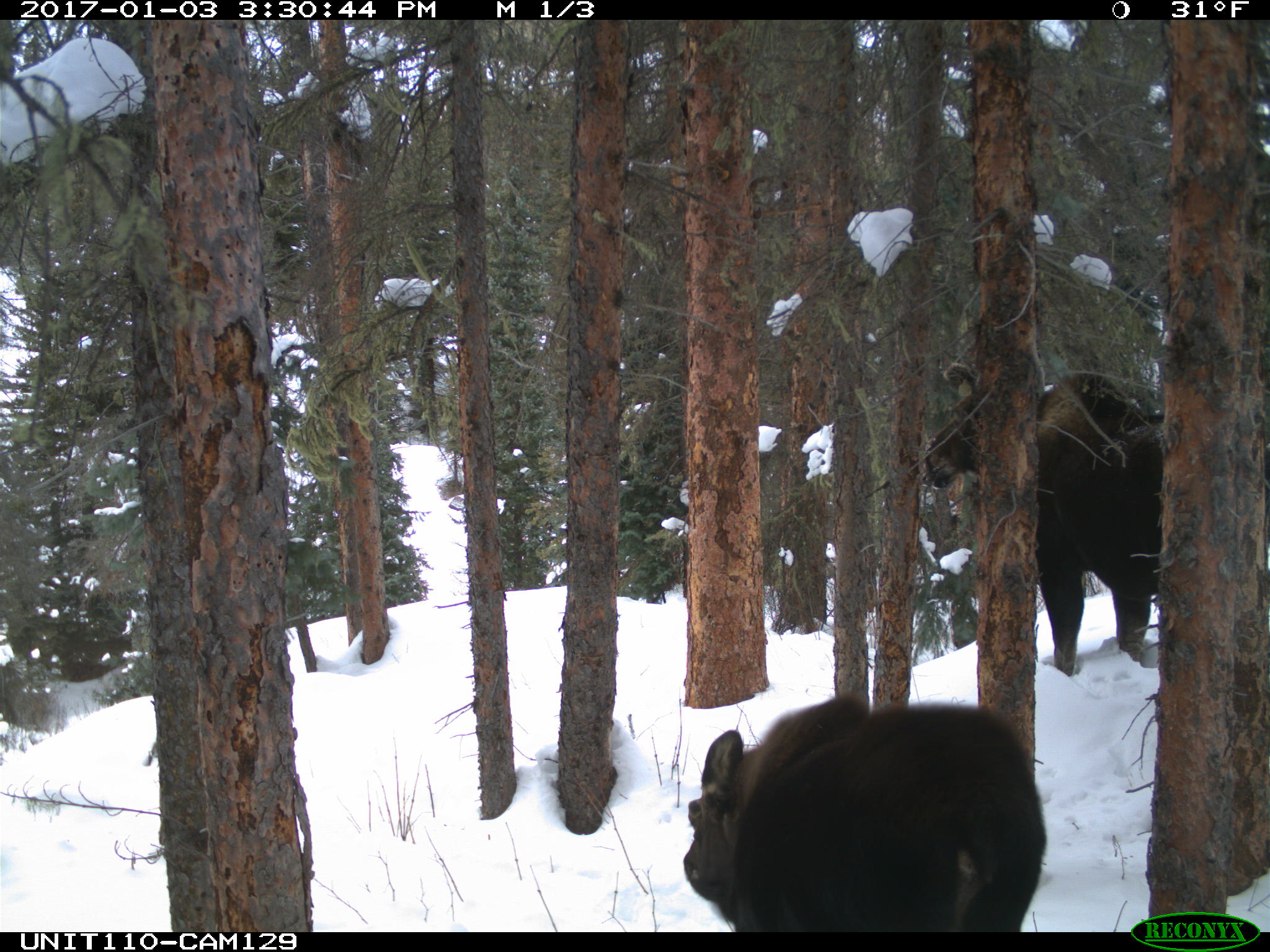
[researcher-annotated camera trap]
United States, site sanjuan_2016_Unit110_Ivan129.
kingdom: Animalia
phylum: Chordata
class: Mammalia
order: Artiodactyla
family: Cervidae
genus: Alces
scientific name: Alces alces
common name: moose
Alces alces (moose).